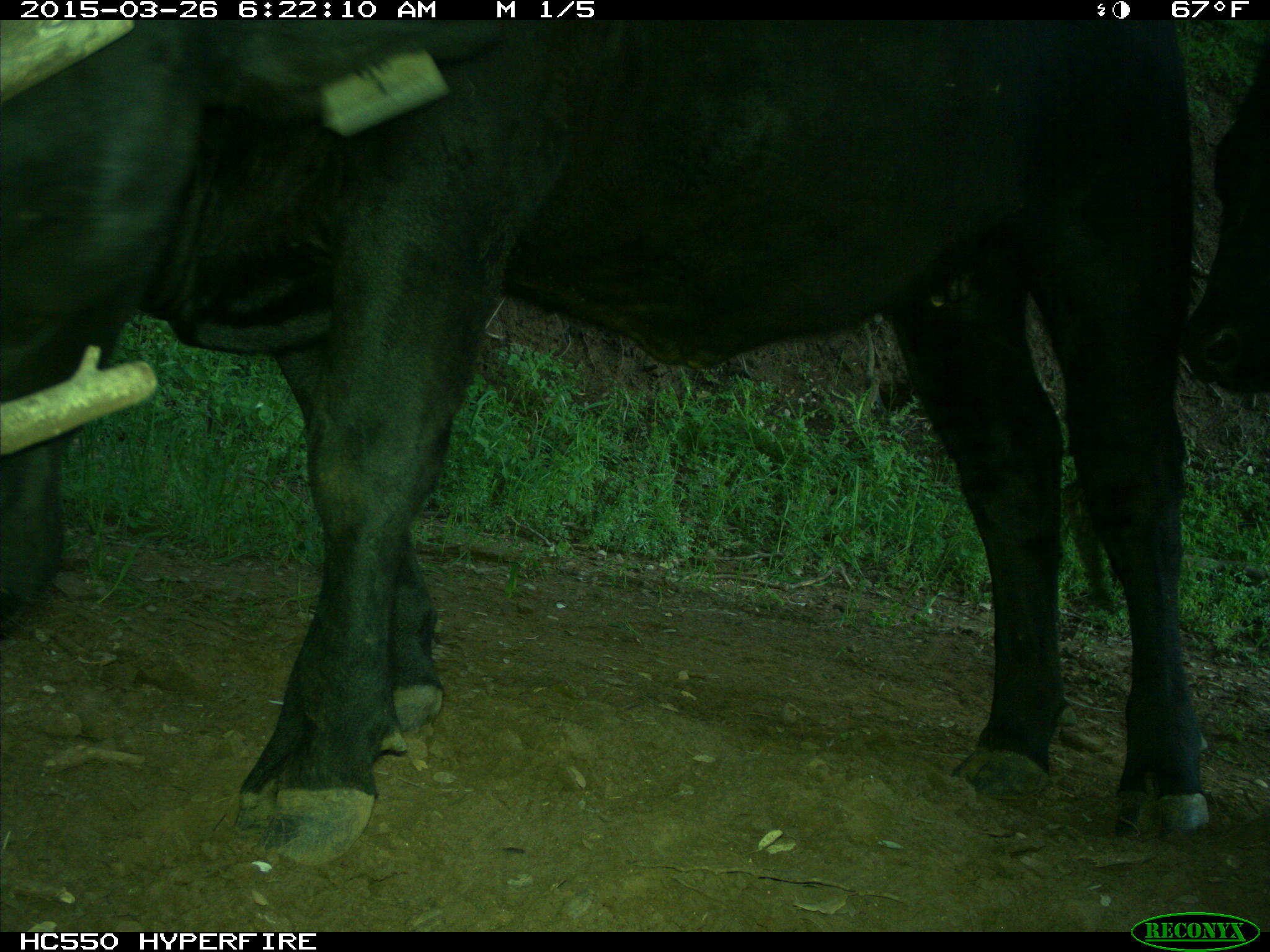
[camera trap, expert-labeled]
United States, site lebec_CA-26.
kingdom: Animalia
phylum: Chordata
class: Mammalia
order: Artiodactyla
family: Bovidae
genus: Bos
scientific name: Bos taurus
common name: domestic cow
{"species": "Bos taurus (domestic cow)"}